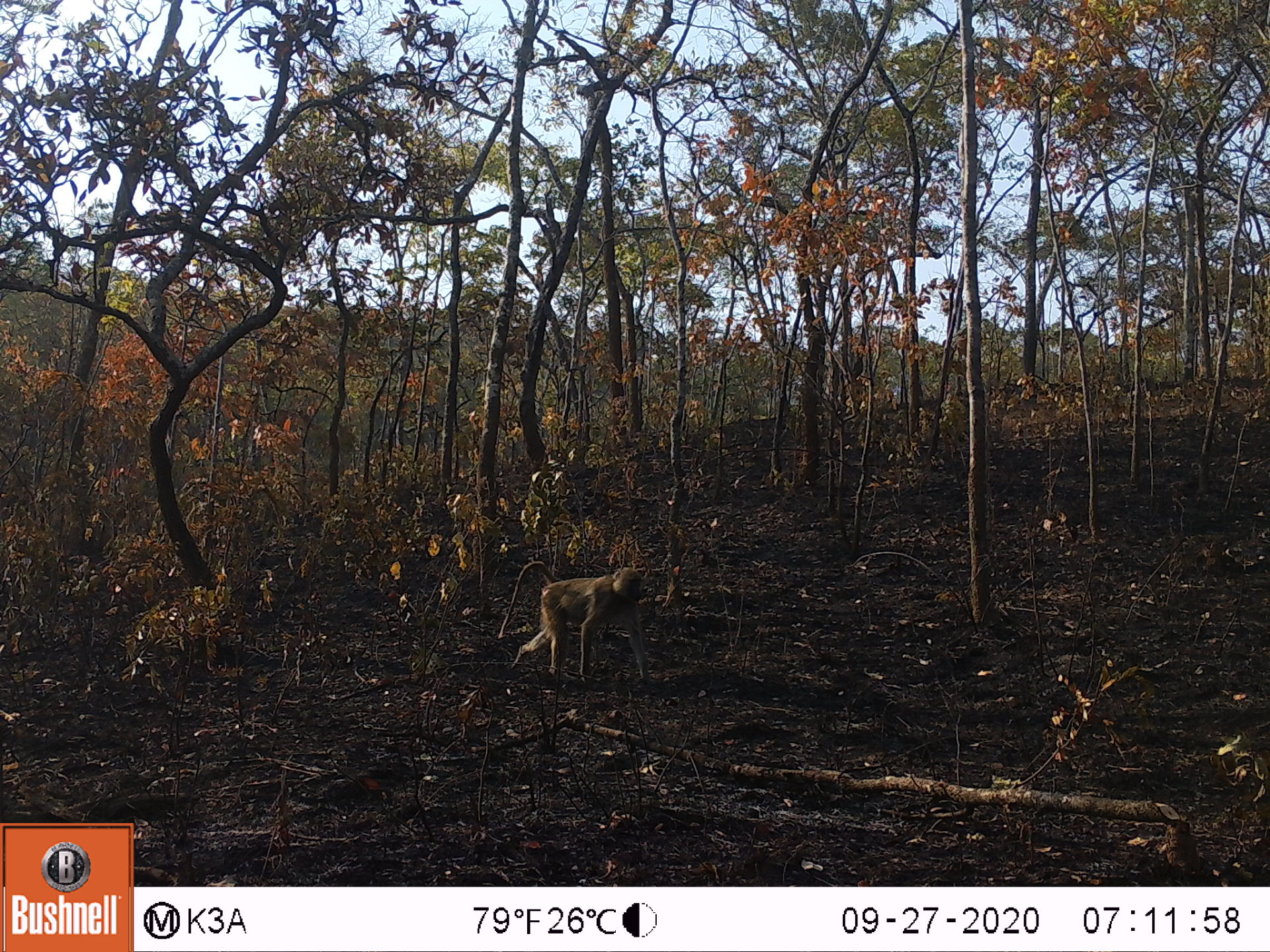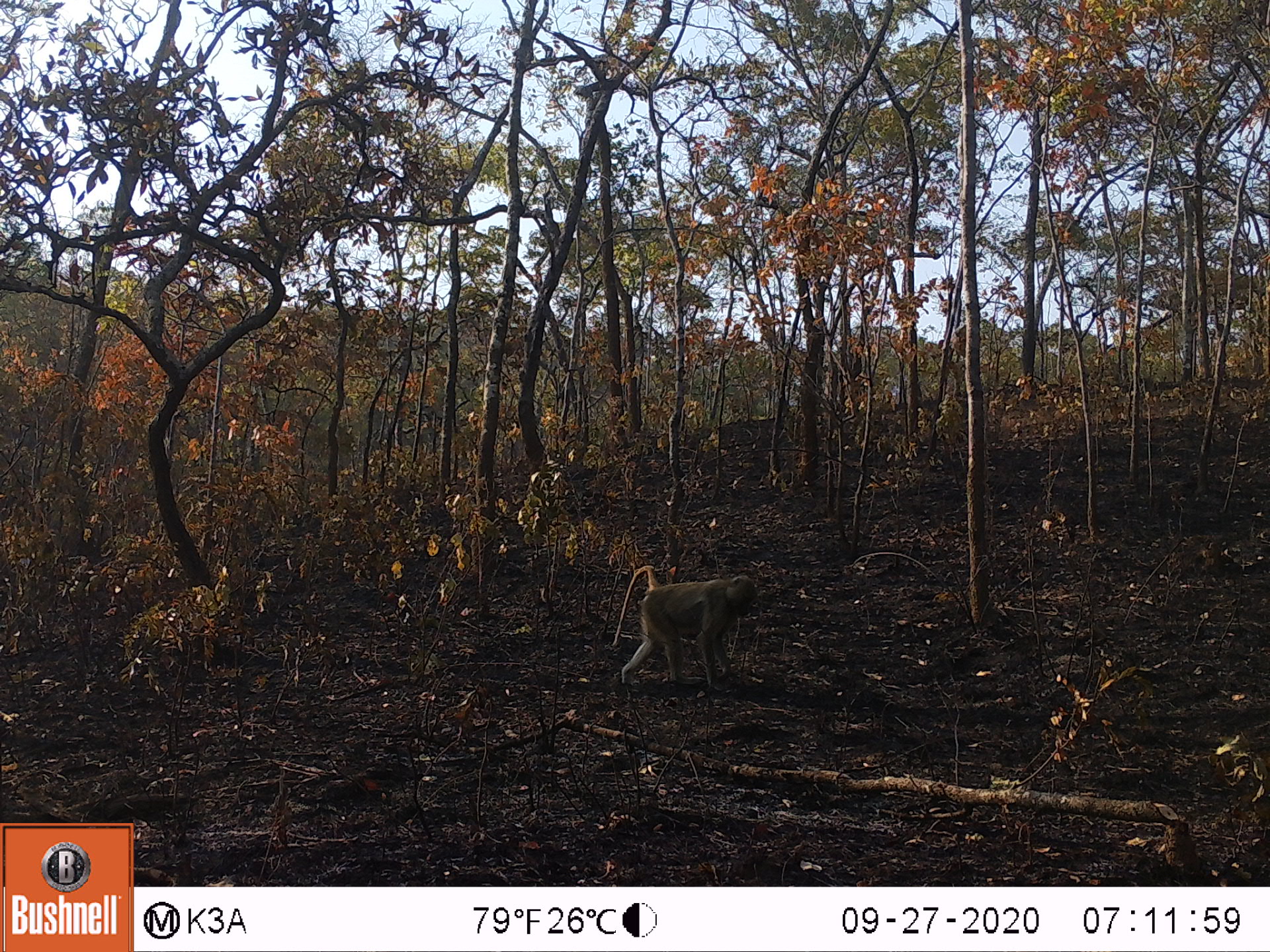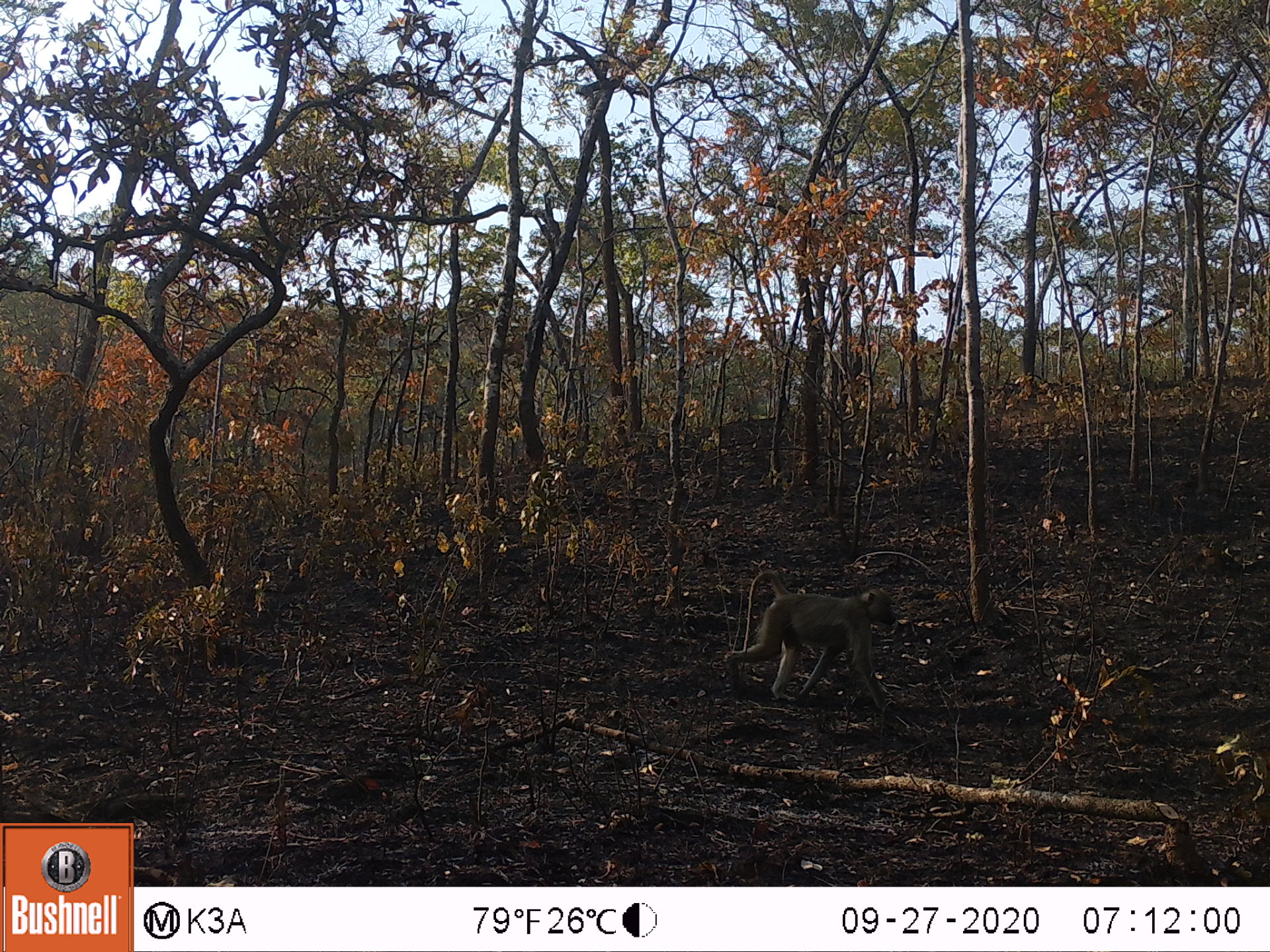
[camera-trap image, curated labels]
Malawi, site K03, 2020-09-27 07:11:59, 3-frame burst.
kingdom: Animalia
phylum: Chordata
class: Mammalia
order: Primates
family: Cercopithecidae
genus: Papio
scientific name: Papio cynocephalus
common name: yellow baboon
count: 1